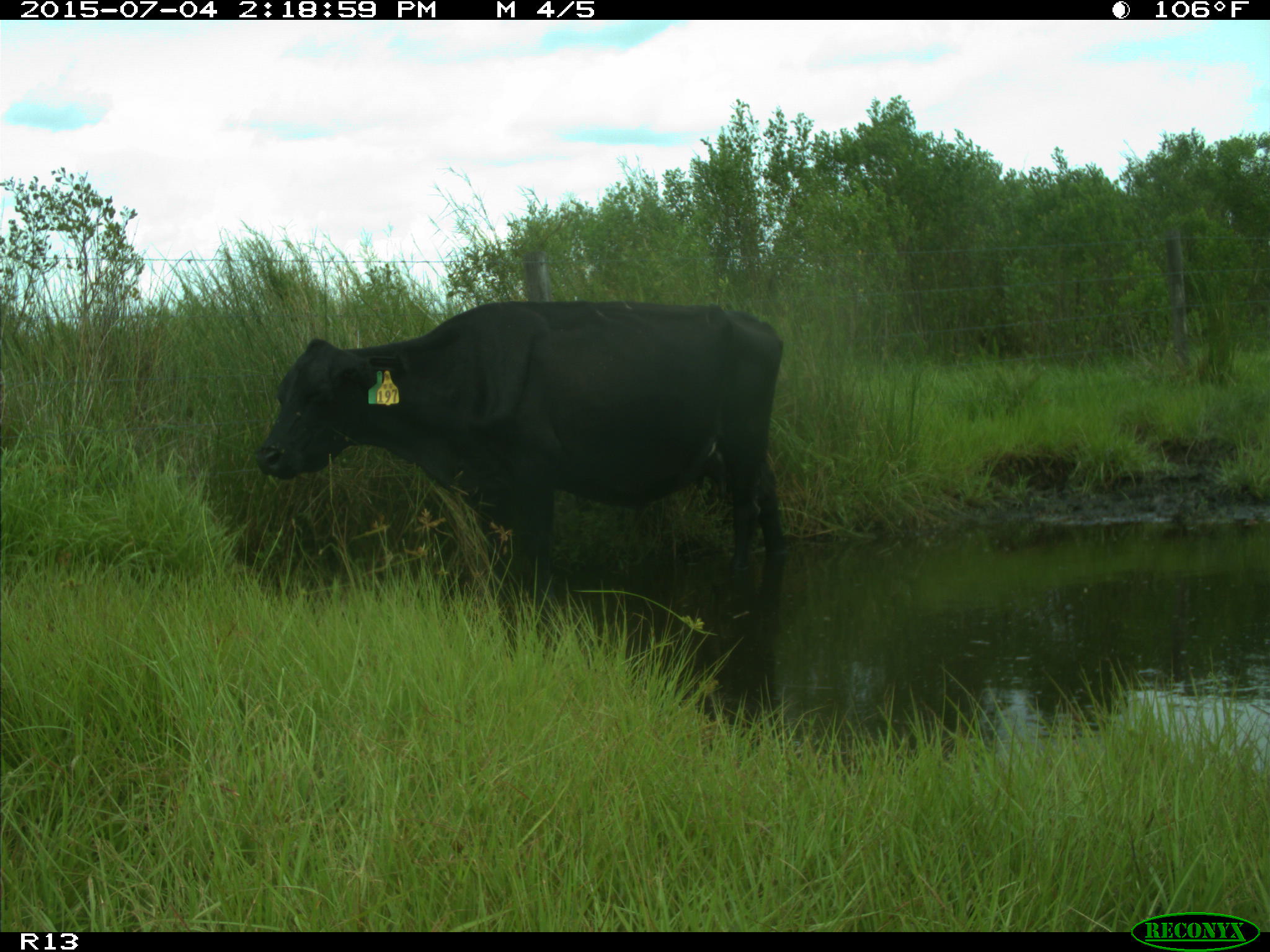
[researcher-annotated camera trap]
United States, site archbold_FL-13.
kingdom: Animalia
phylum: Chordata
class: Mammalia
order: Artiodactyla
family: Bovidae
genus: Bos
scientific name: Bos taurus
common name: domestic cow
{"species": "Bos taurus (domestic cow)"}